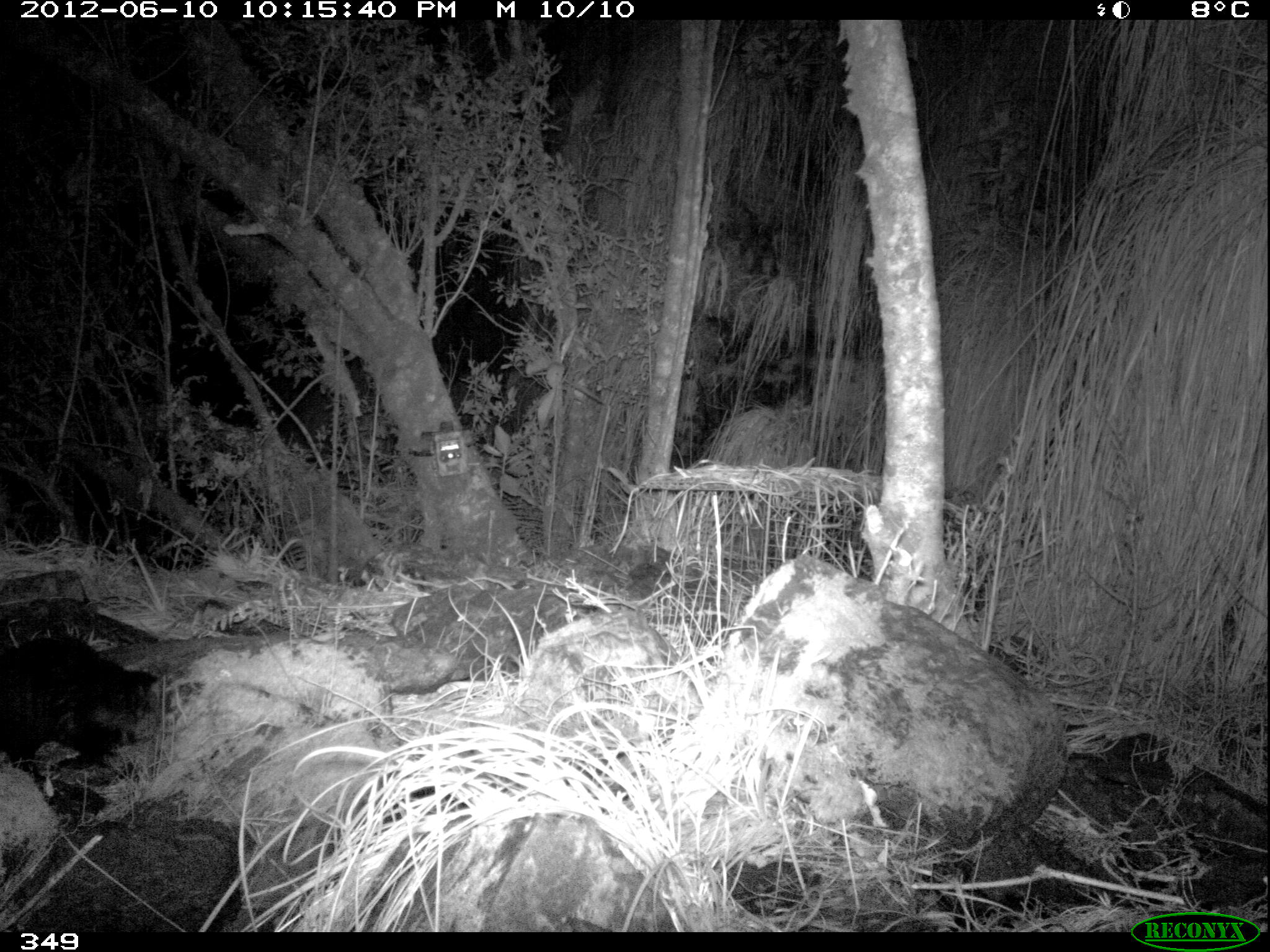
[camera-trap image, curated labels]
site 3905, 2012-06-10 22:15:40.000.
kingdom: Animalia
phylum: Chordata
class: Mammalia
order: Didelphimorphia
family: Didelphidae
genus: Didelphis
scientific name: Didelphis pernigra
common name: andean white-eared opossum